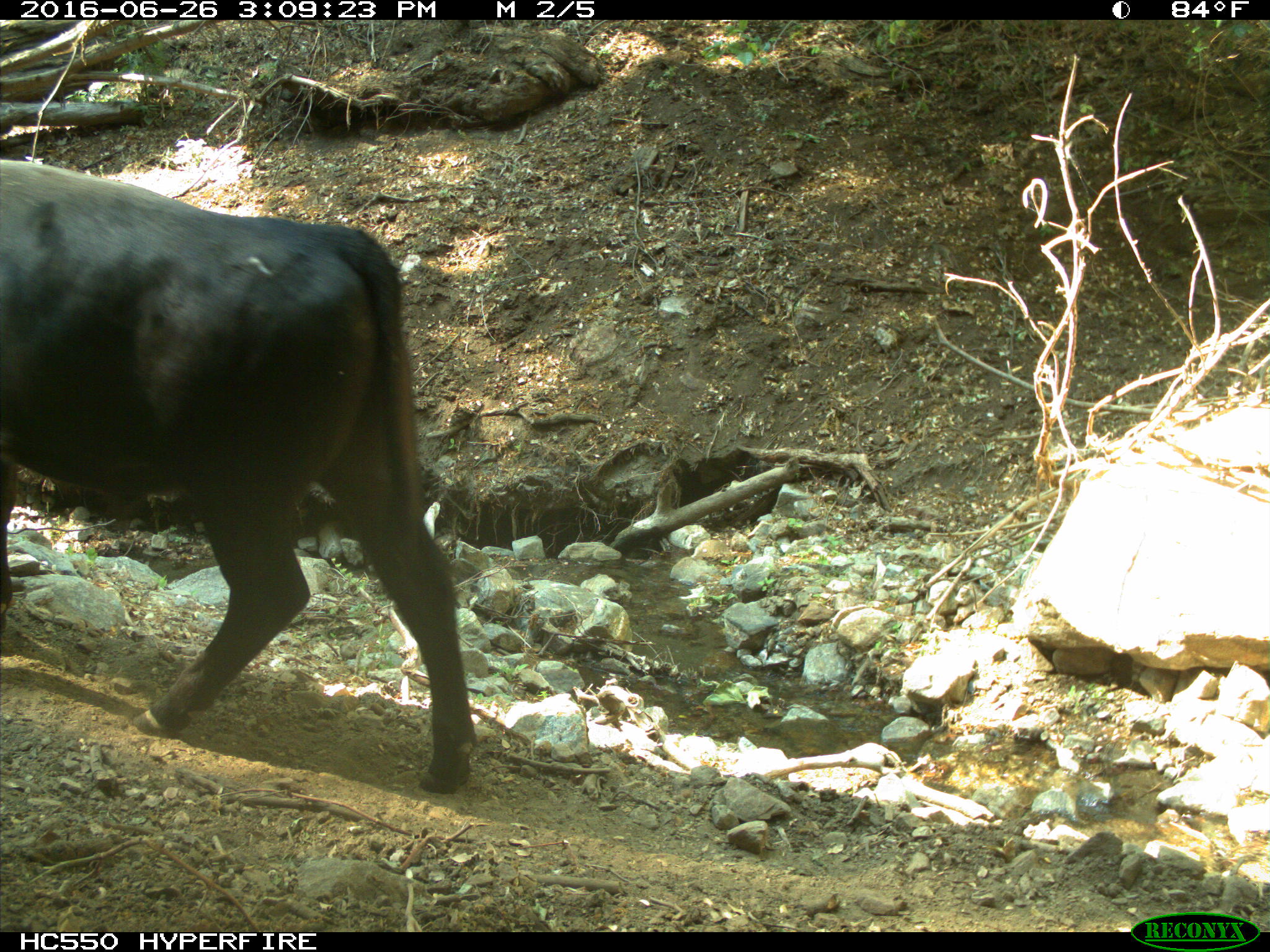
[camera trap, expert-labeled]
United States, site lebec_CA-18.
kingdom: Animalia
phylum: Chordata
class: Mammalia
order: Artiodactyla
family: Bovidae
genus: Bos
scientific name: Bos taurus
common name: domestic cow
Bos taurus (domestic cow).